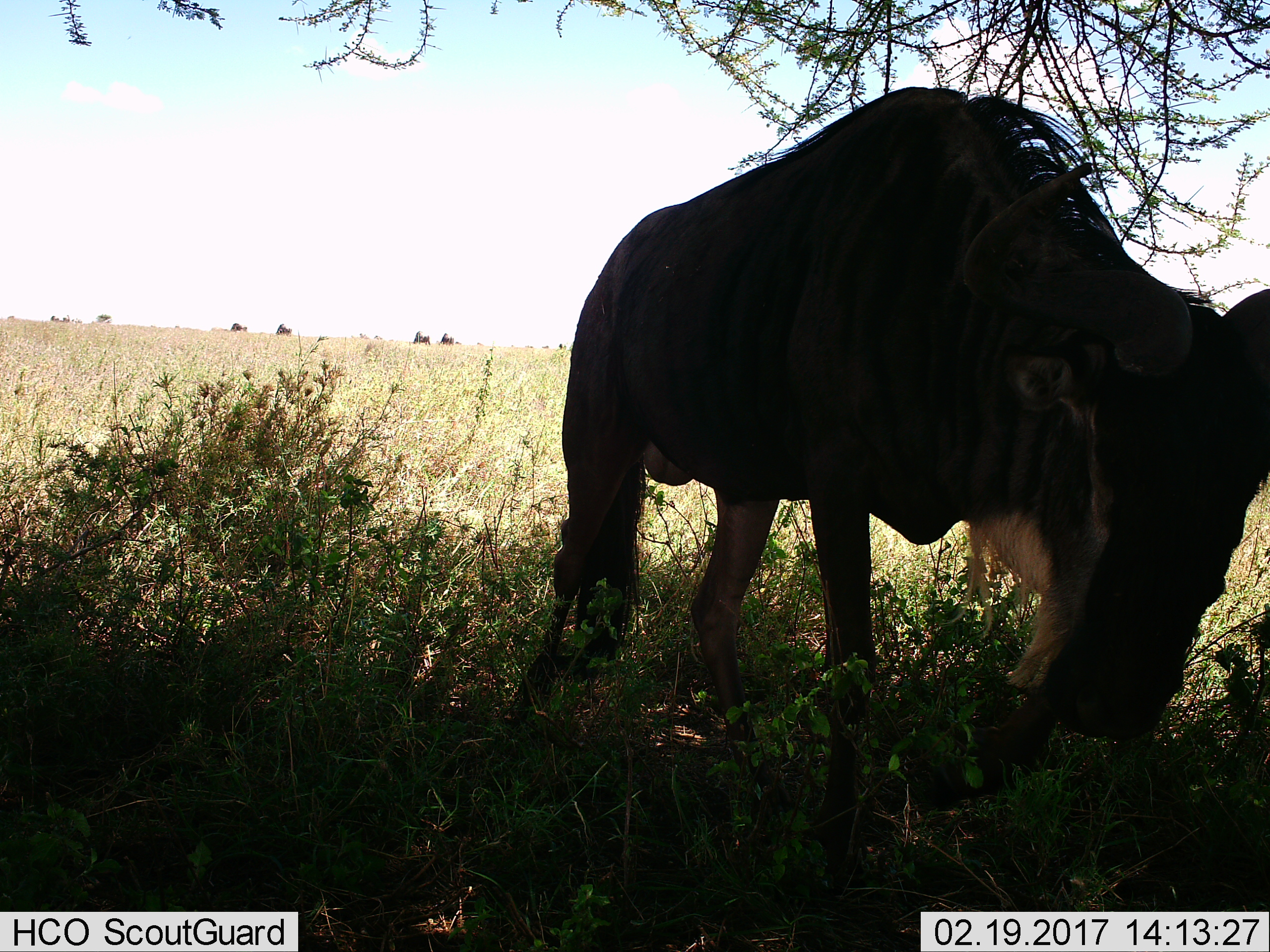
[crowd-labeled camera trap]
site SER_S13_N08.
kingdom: Animalia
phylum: Chordata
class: Mammalia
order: Artiodactyla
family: Bovidae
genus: Connochaetes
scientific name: Connochaetes taurinus taurinus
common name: blue wildebeest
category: wildebeestblue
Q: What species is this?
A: Wildebeestblue (blue wildebeest) (Connochaetes taurinus taurinus).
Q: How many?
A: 5.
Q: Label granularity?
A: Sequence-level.